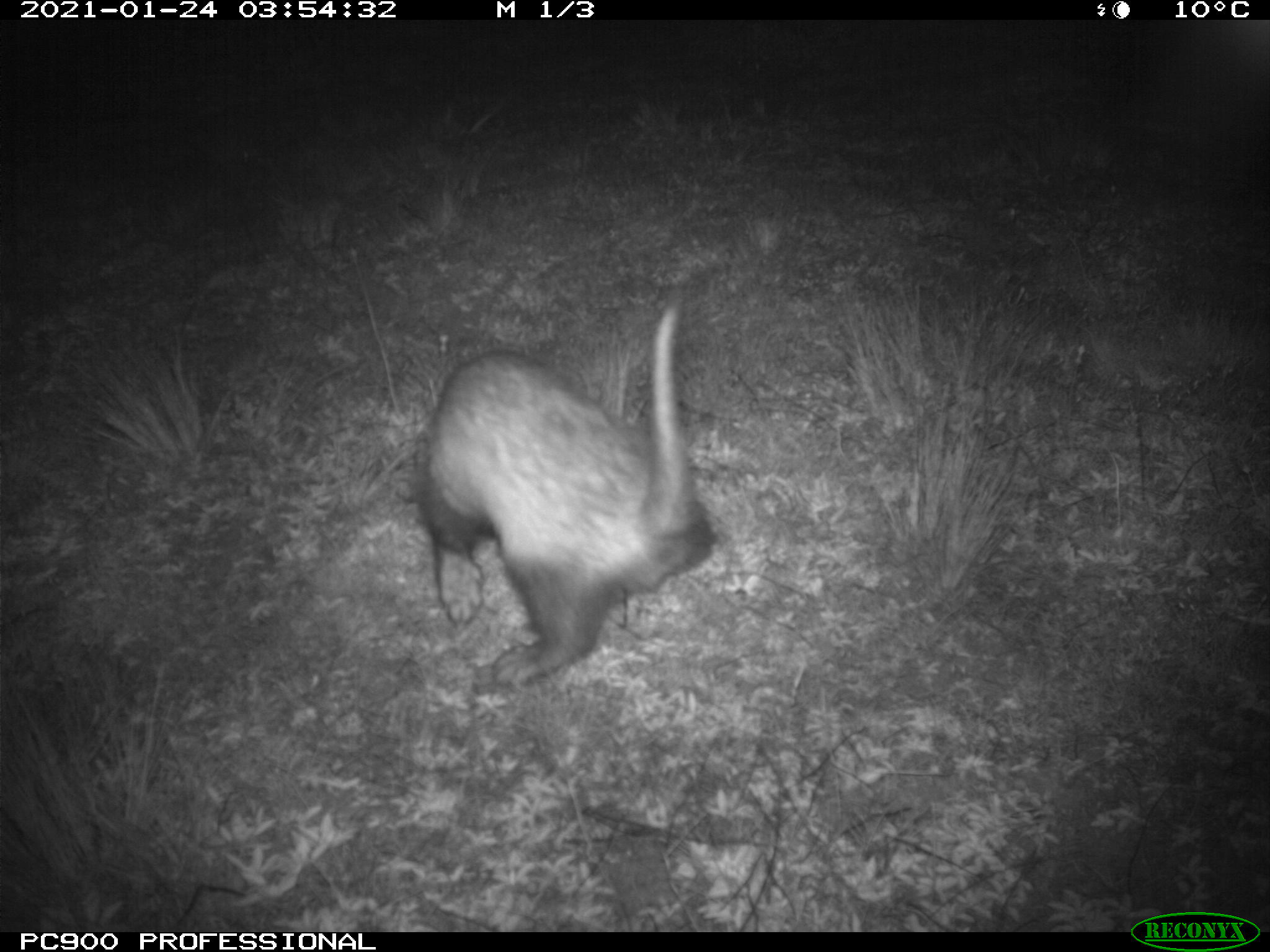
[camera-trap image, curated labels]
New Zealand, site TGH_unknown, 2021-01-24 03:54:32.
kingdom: Animalia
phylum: Chordata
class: Mammalia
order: Carnivora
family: Mustelidae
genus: Mustela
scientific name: Mustela furo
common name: ferret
Ferret (Mustela furo).